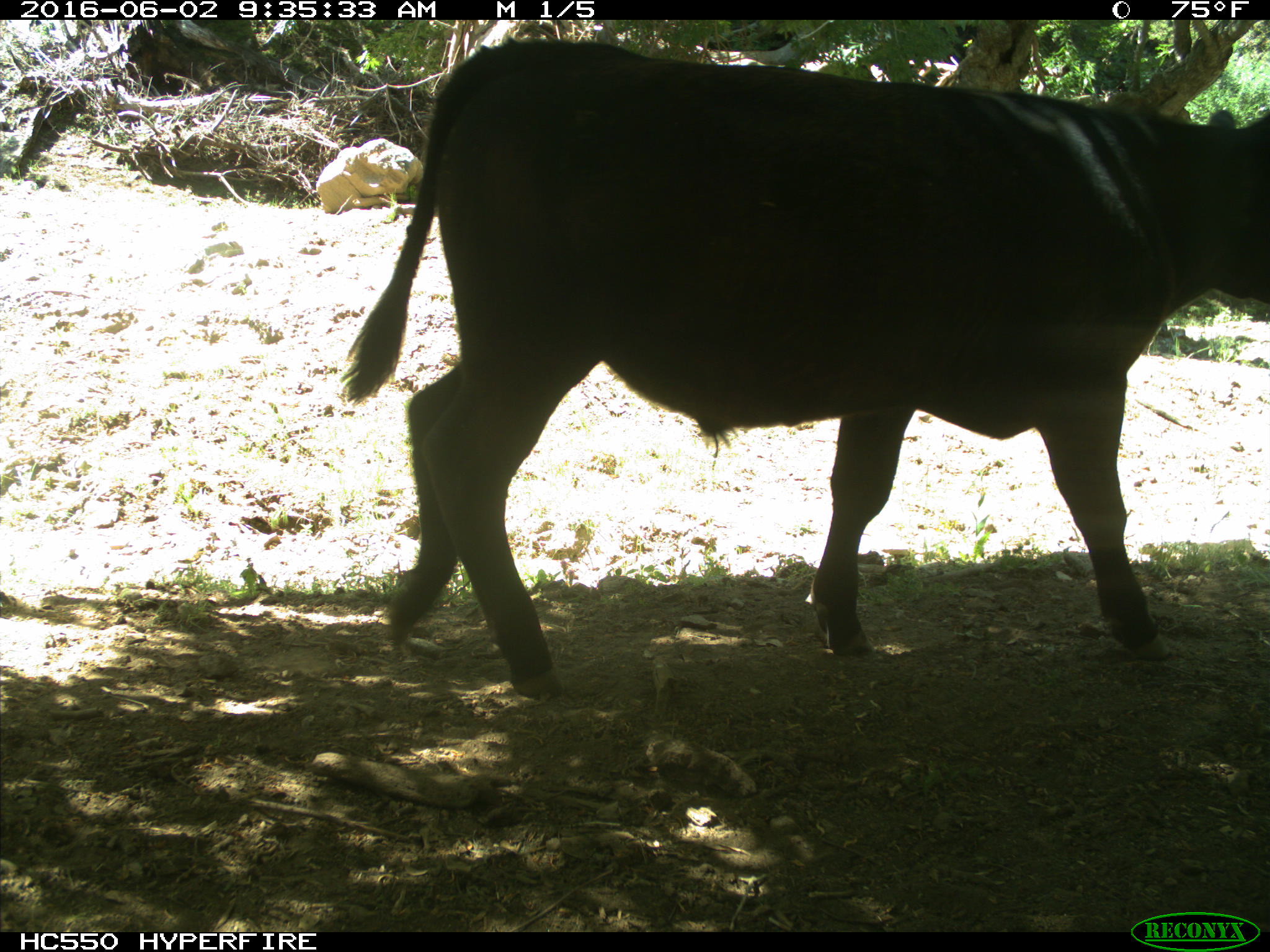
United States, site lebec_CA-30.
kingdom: Animalia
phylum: Chordata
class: Mammalia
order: Artiodactyla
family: Bovidae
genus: Bos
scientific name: Bos taurus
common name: domestic cow